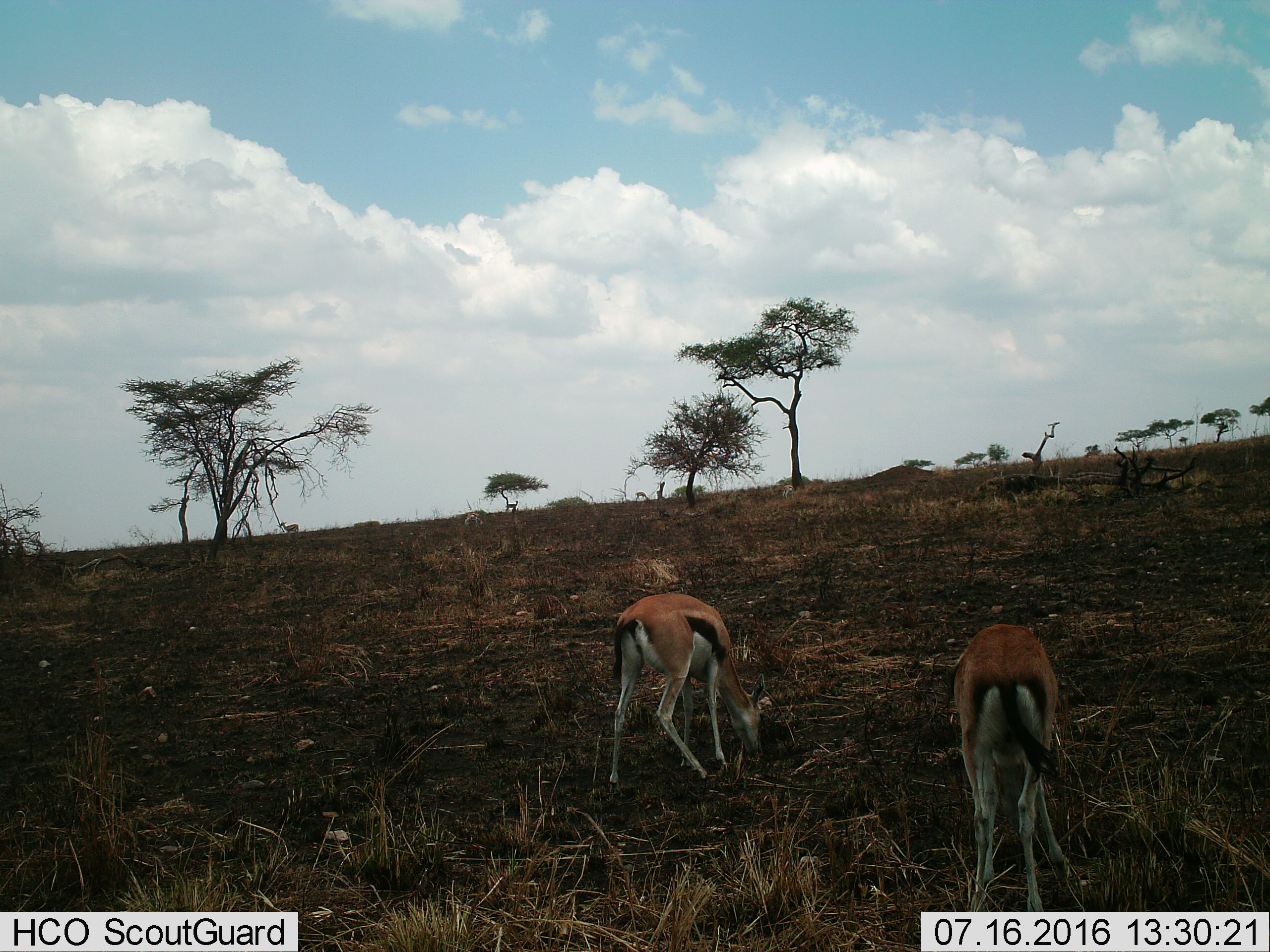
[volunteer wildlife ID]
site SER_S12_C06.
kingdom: Animalia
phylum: Chordata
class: Mammalia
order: Artiodactyla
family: Bovidae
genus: Eudorcas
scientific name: Eudorcas thomsonii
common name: thomson's gazelle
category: gazellethomsons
Gazellethomsons (thomson's gazelle) (Eudorcas thomsonii), count 4. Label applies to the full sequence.